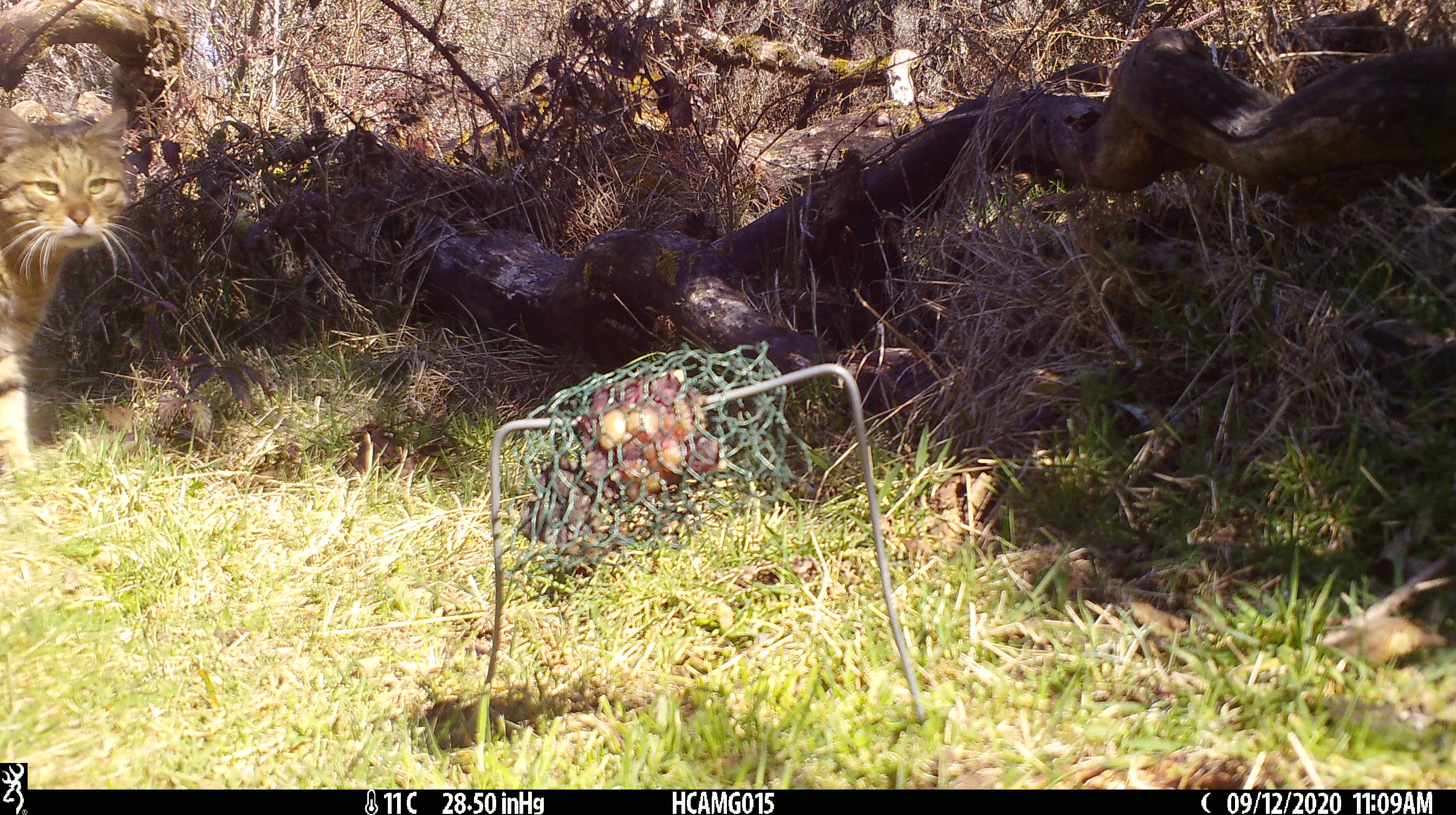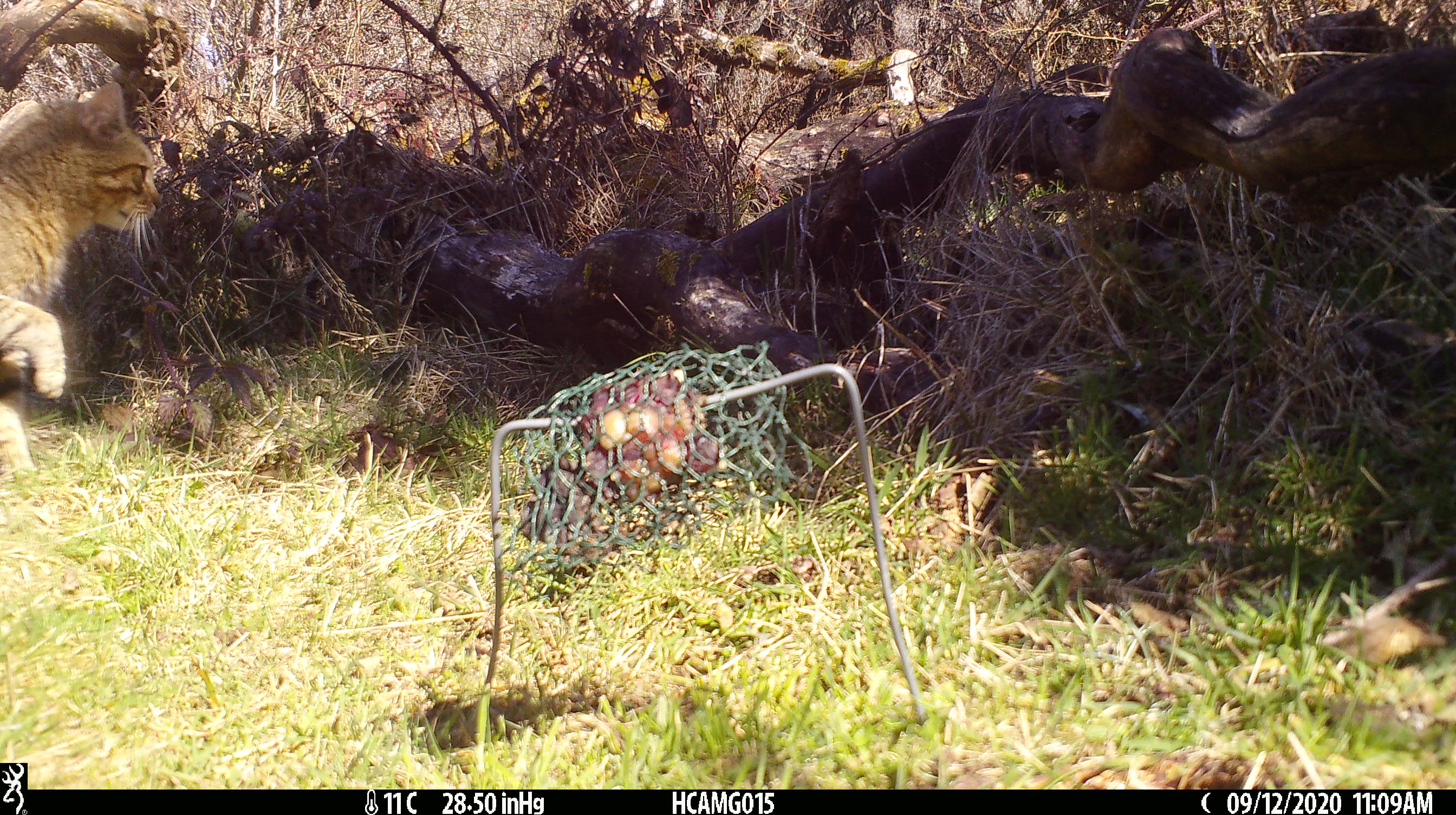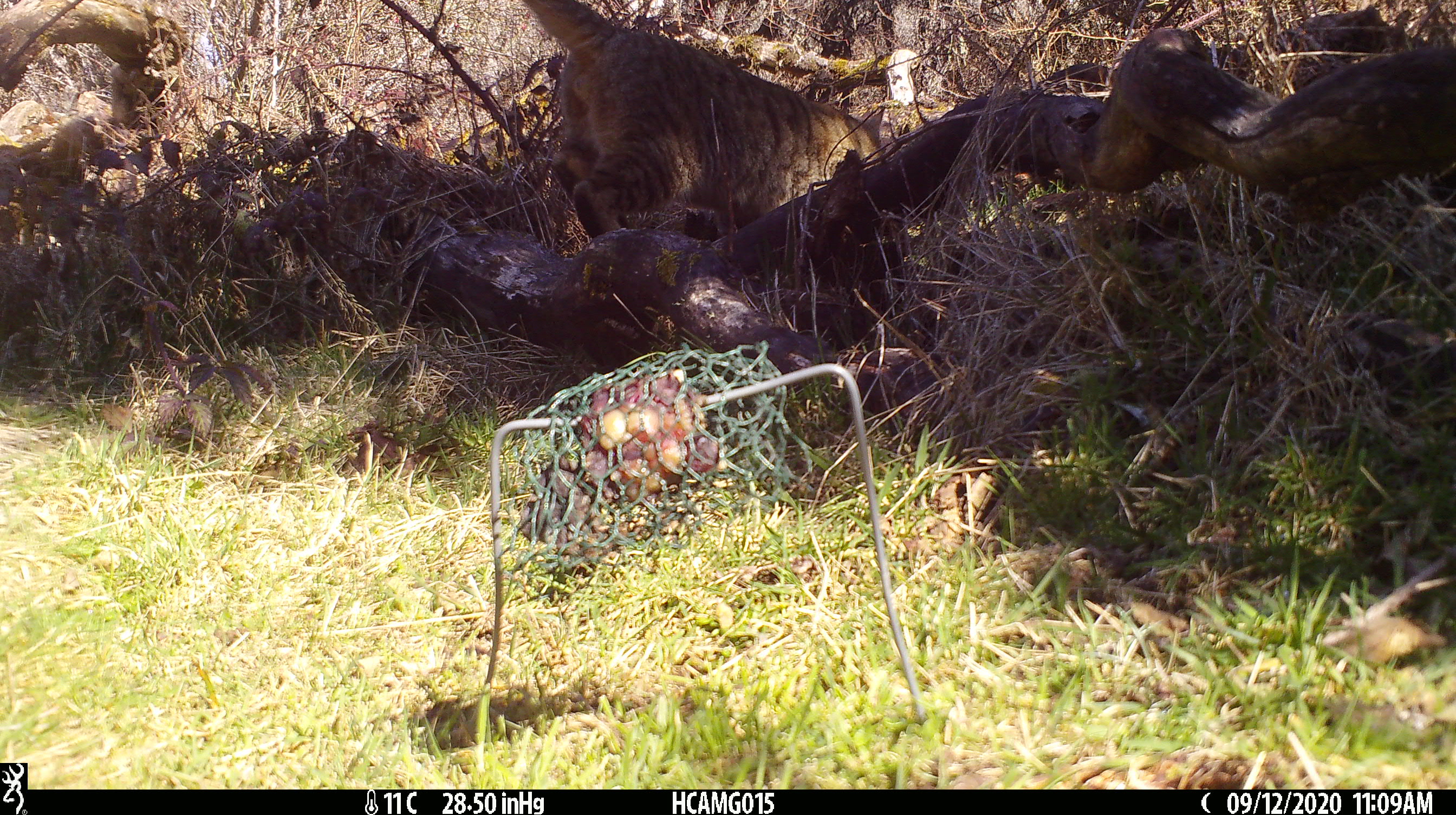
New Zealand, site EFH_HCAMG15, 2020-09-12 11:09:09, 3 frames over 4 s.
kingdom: Animalia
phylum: Chordata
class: Mammalia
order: Carnivora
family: Felidae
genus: Felis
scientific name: Felis catus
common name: domestic cat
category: cat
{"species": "cat (domestic cat) (Felis catus)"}